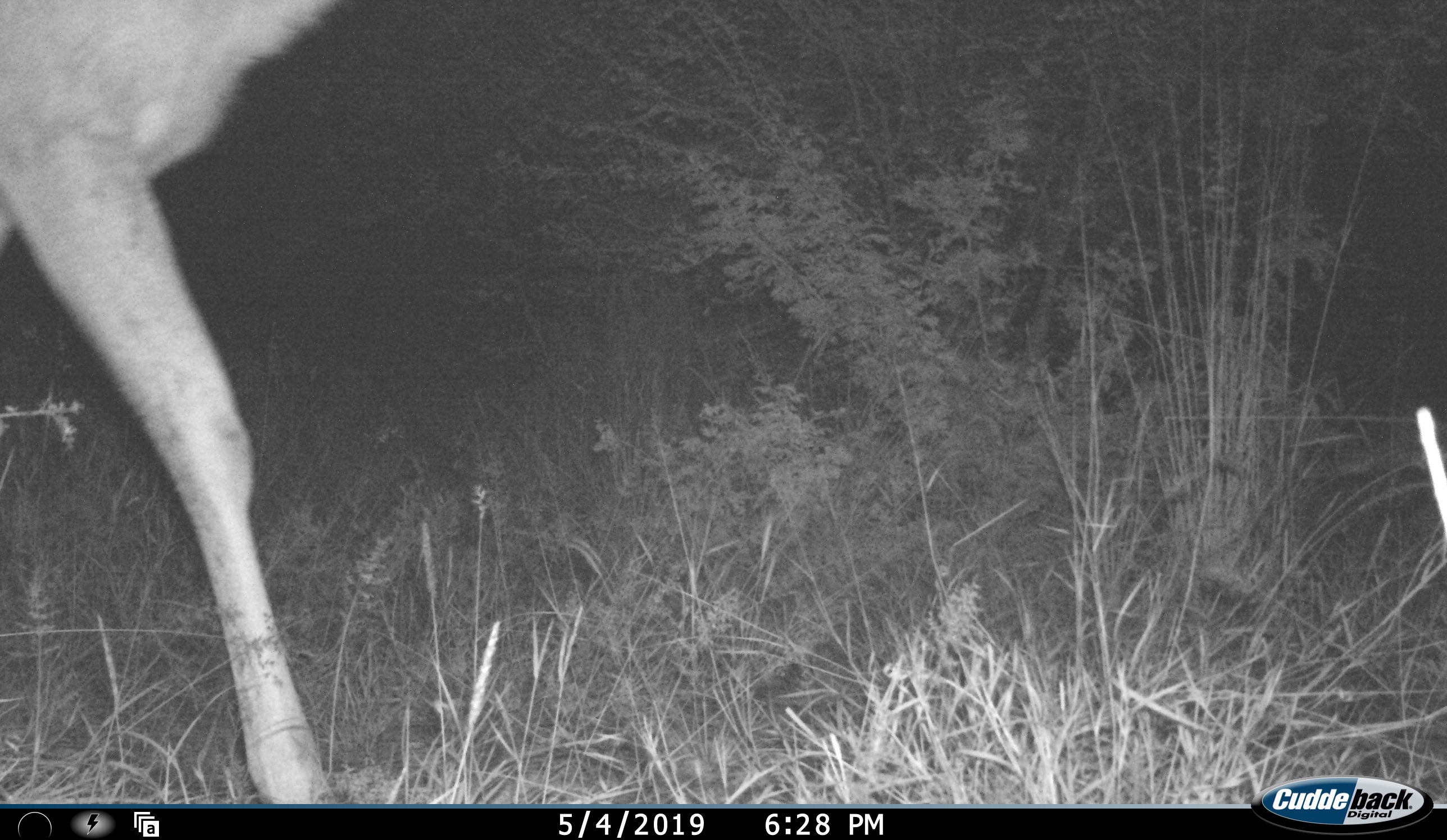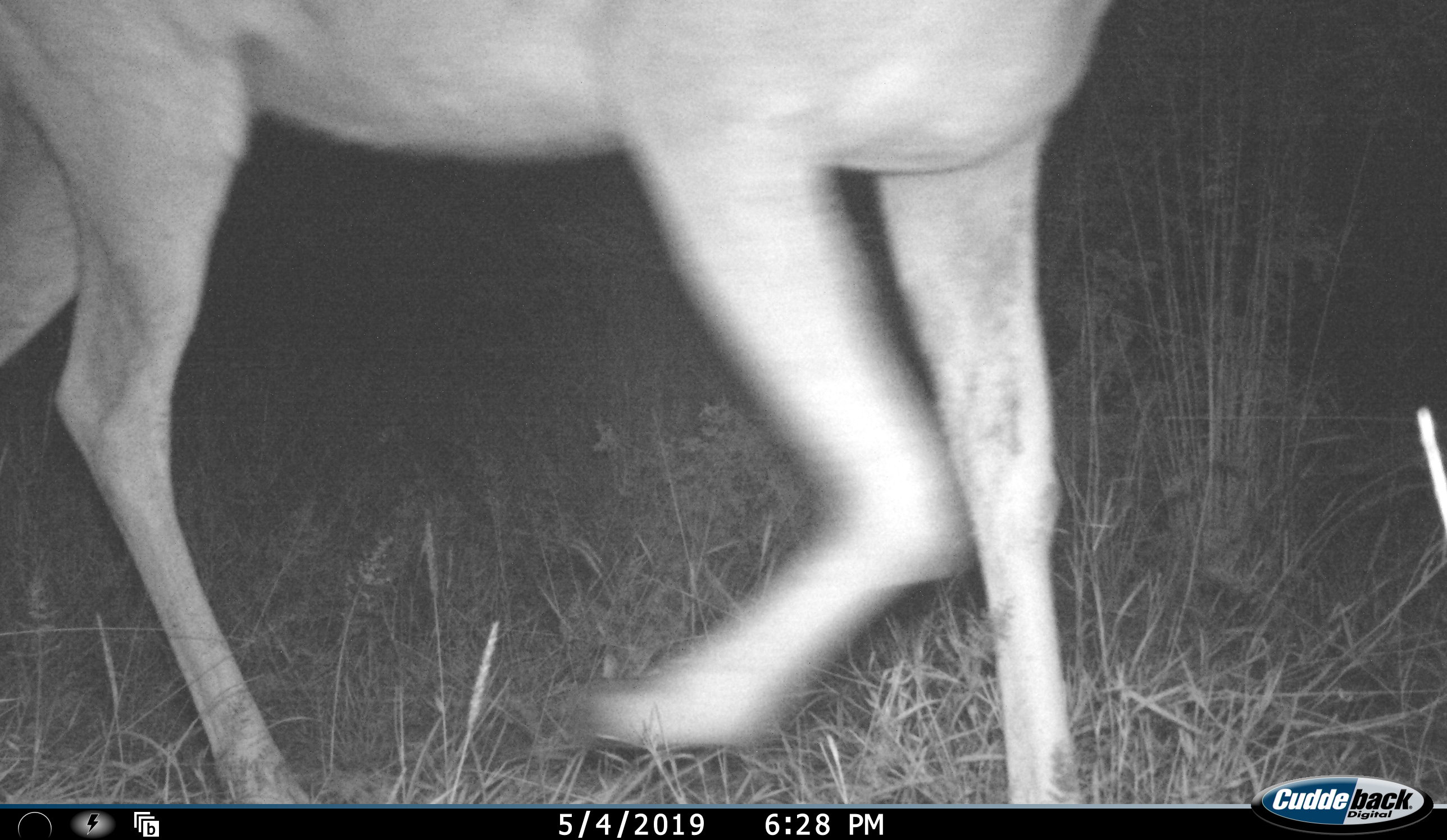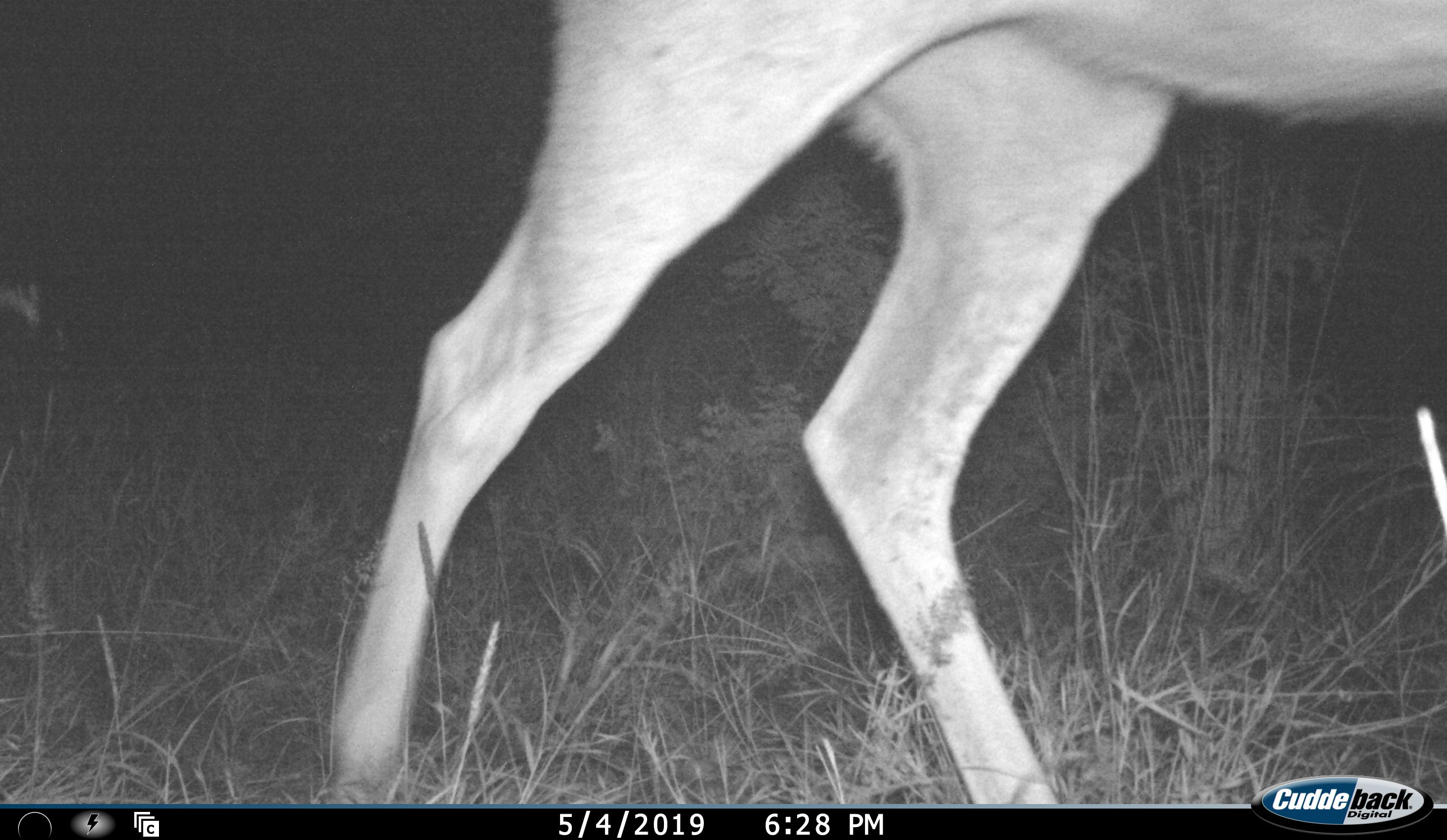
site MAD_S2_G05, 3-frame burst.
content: unidentified animal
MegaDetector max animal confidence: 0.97